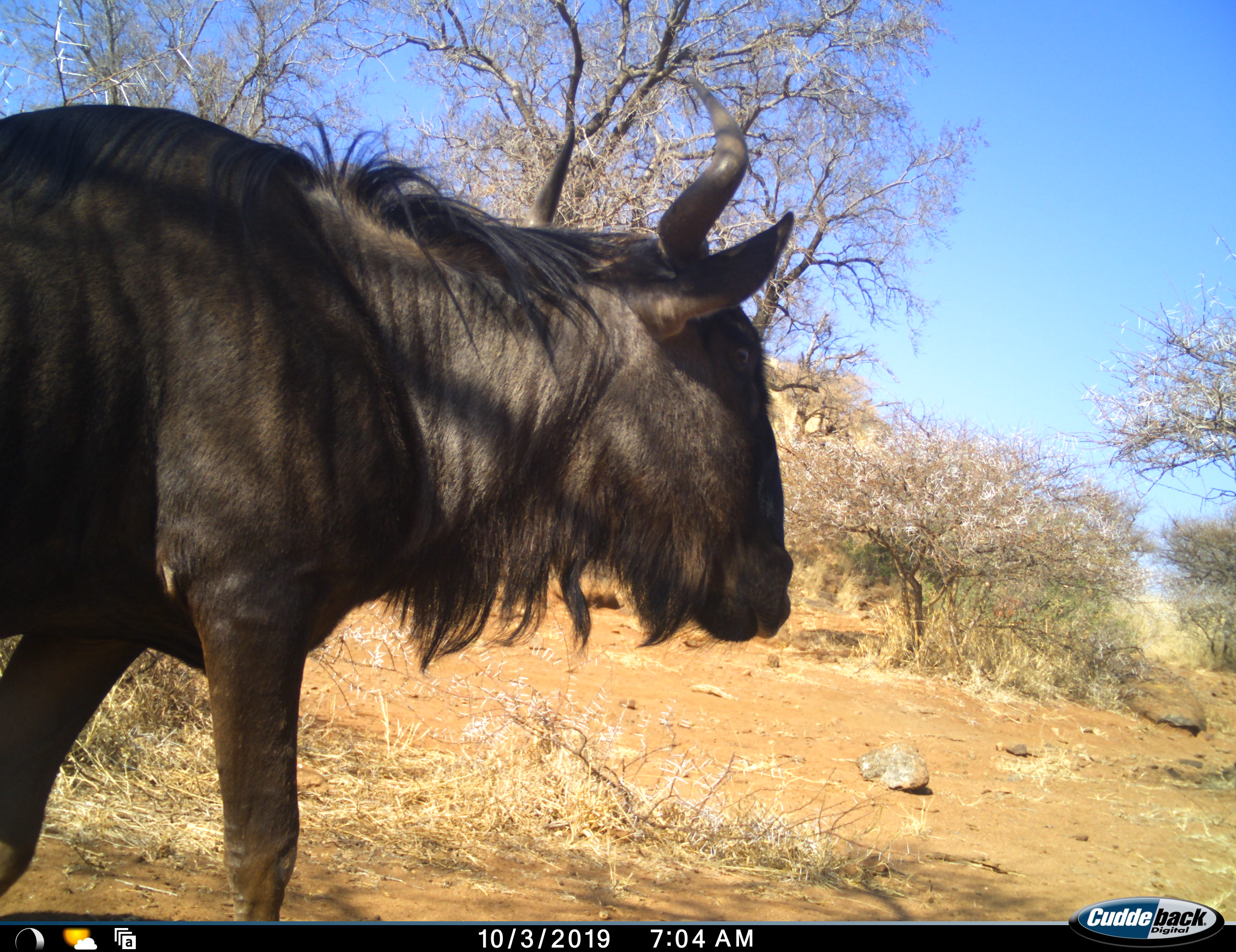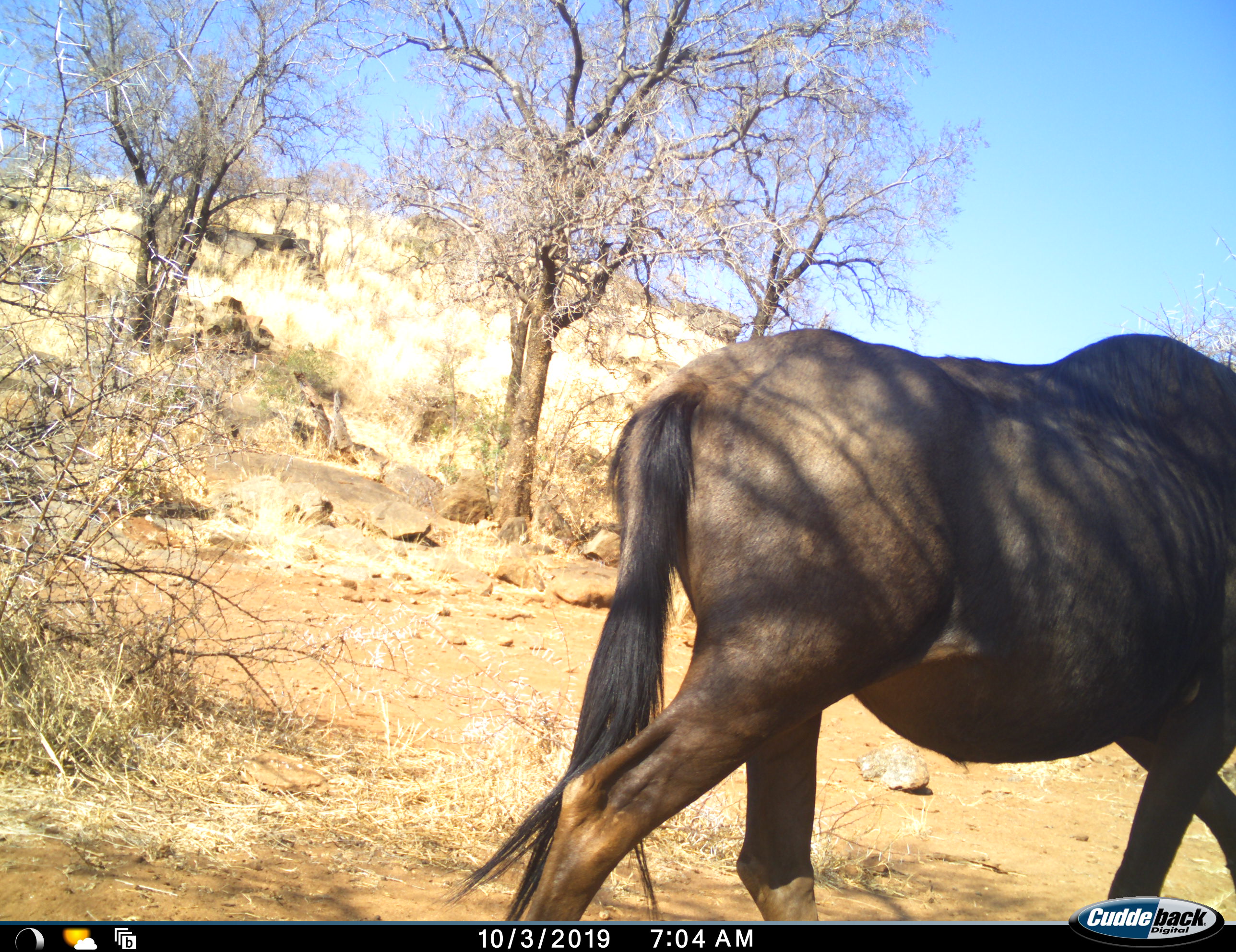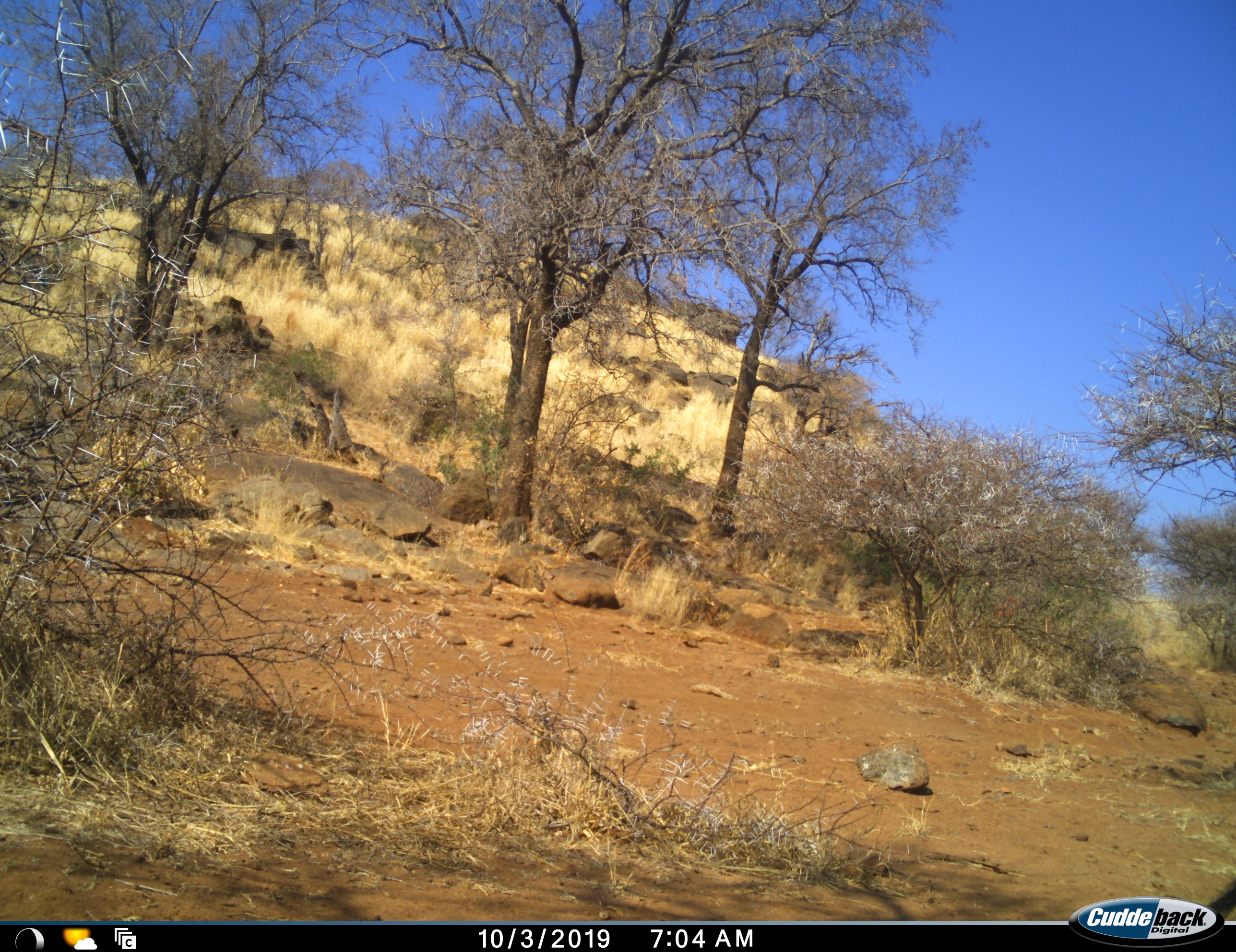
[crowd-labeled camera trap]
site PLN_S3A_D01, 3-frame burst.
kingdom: Animalia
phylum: Chordata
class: Mammalia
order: Artiodactyla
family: Bovidae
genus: Connochaetes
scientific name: Connochaetes taurinus taurinus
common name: blue wildebeest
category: wildebeestblue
Wildebeestblue (blue wildebeest) (Connochaetes taurinus taurinus), count 1. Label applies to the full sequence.